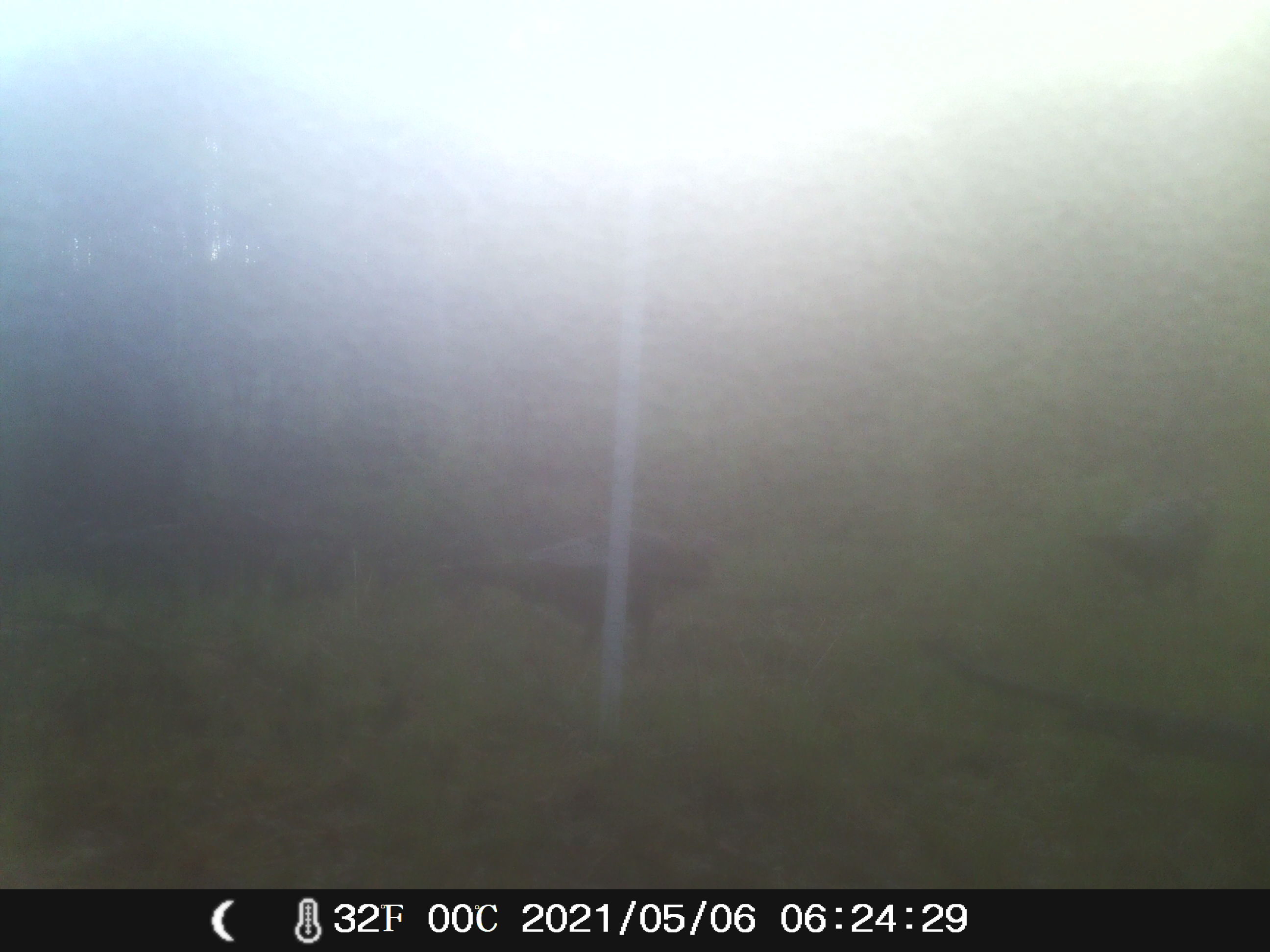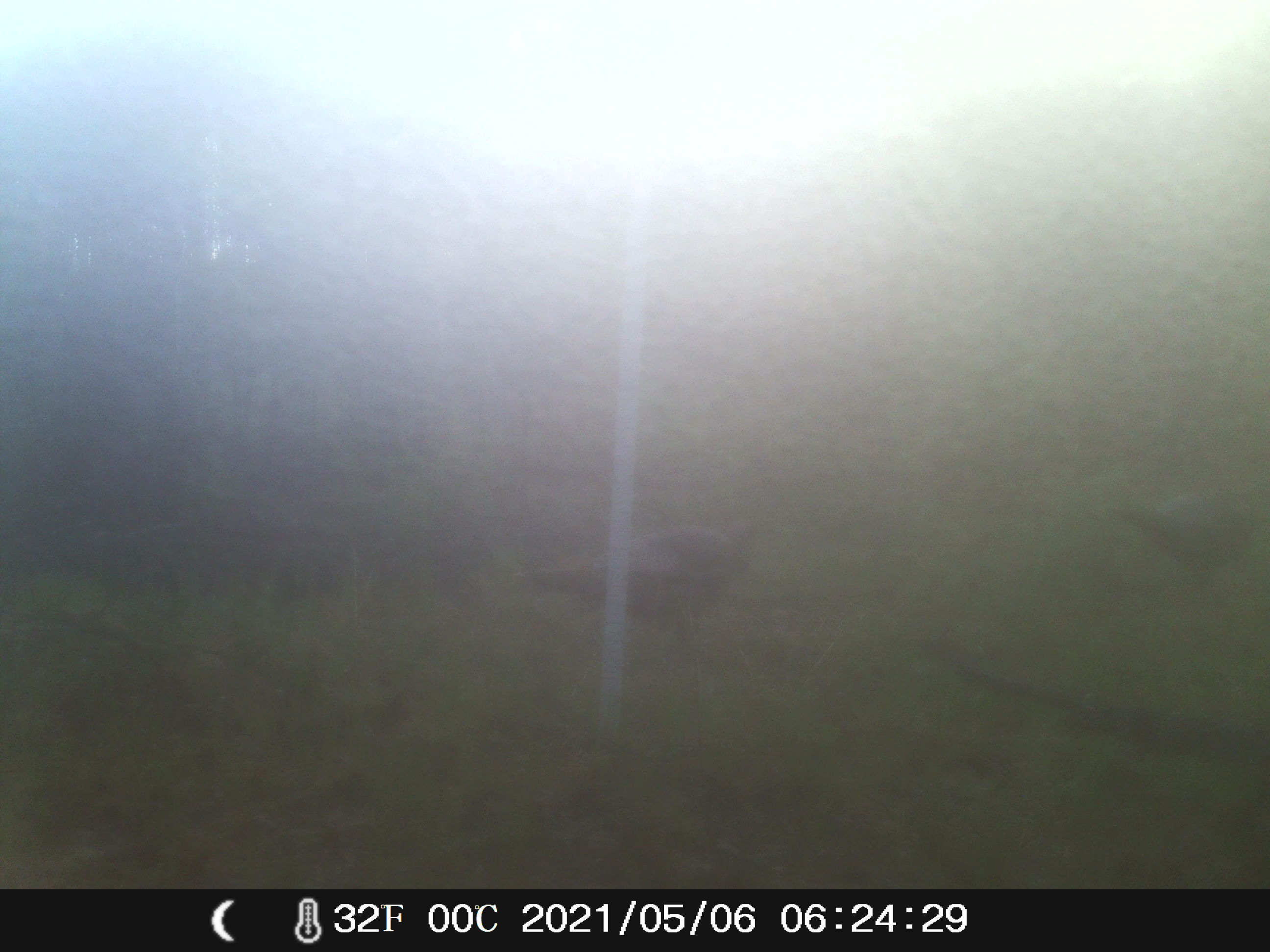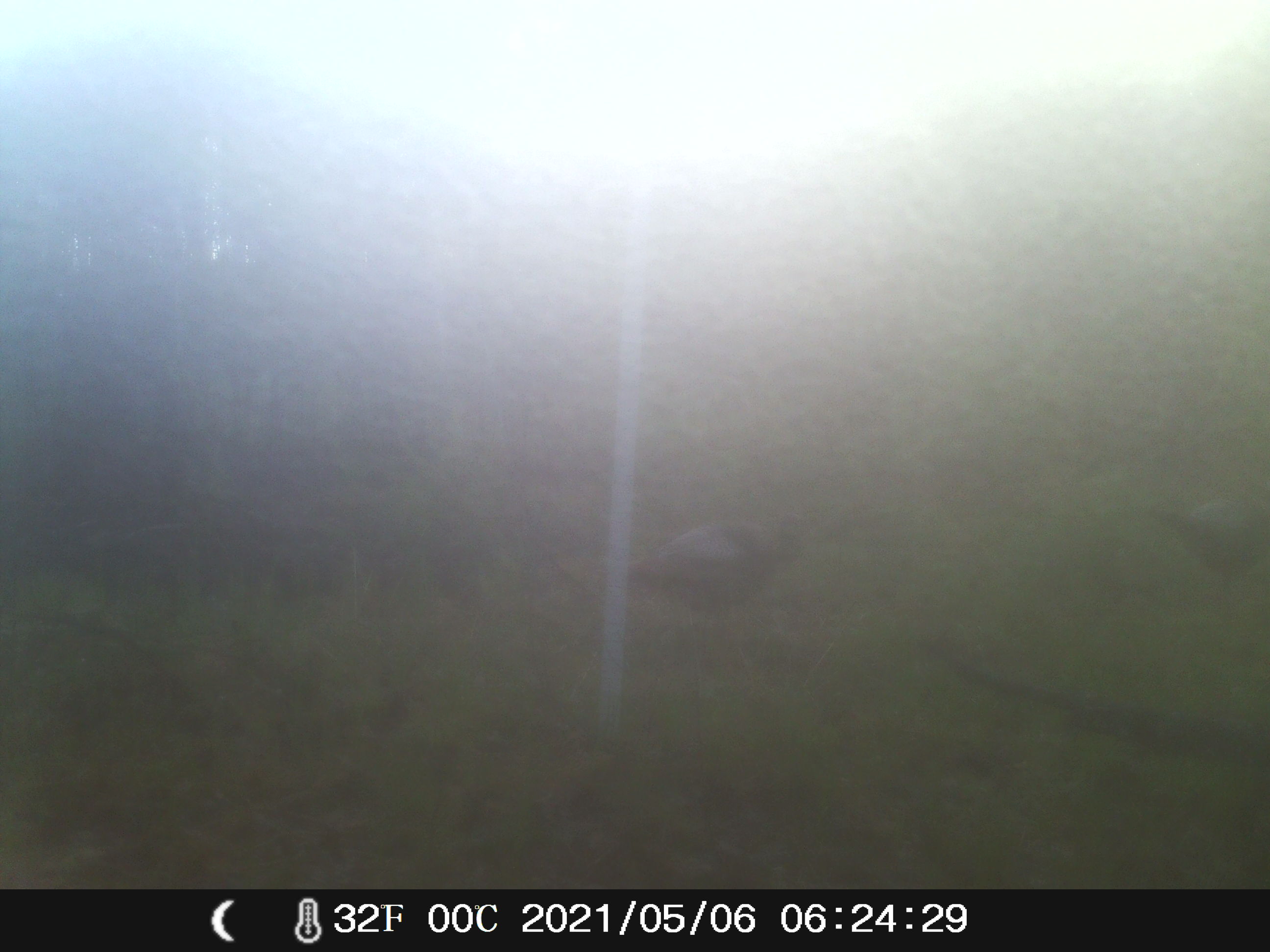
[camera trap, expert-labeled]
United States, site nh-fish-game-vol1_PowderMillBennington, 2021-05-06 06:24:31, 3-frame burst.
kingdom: Animalia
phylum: Chordata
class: Aves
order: Galliformes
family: Phasianidae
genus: Meleagris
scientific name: Meleagris gallopavo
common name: wild turkey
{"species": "wild turkey (Meleagris gallopavo)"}